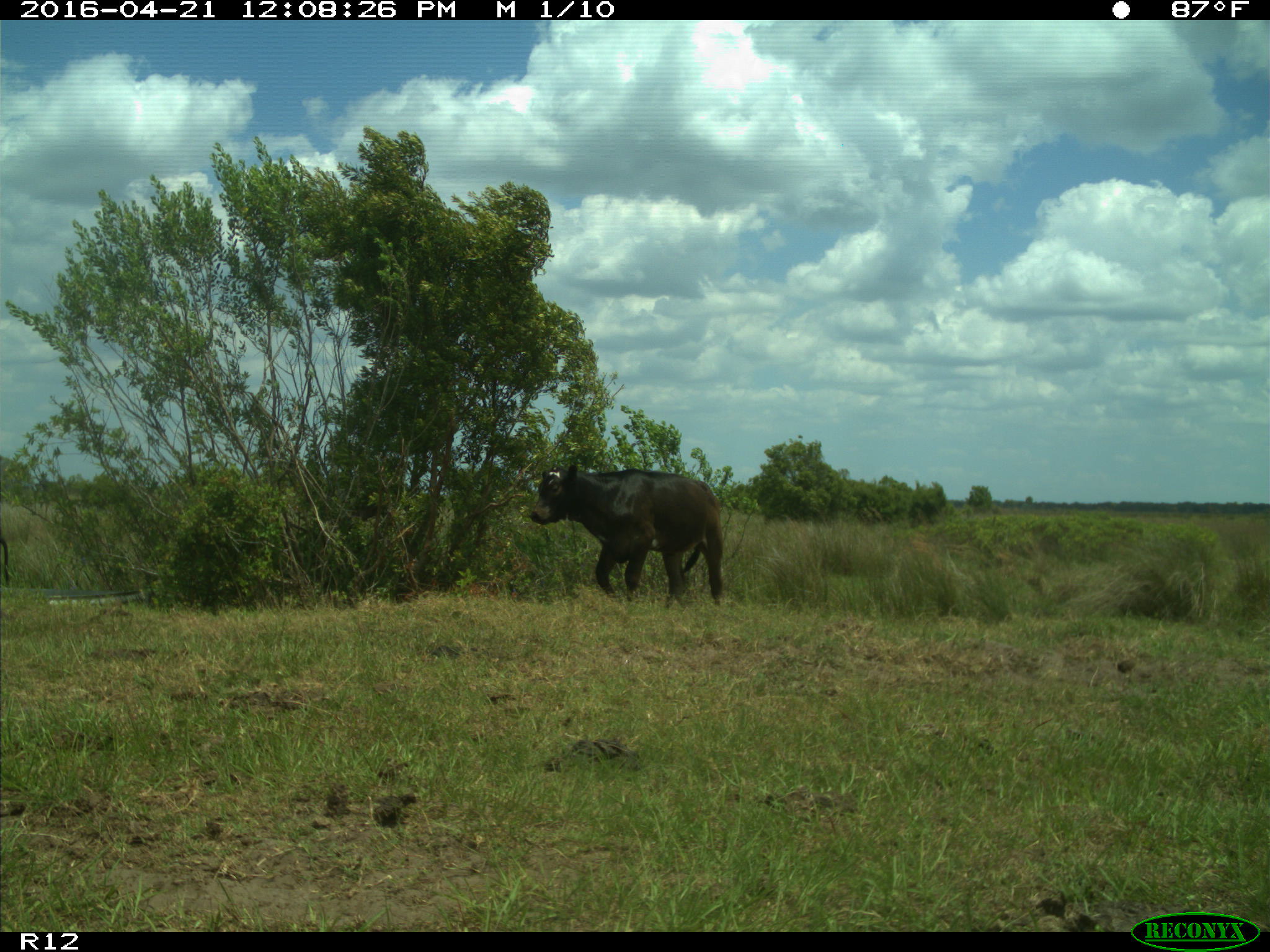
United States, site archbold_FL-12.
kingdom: Animalia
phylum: Chordata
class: Mammalia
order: Artiodactyla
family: Bovidae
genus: Bos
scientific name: Bos taurus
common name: domestic cow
Bos taurus (domestic cow).